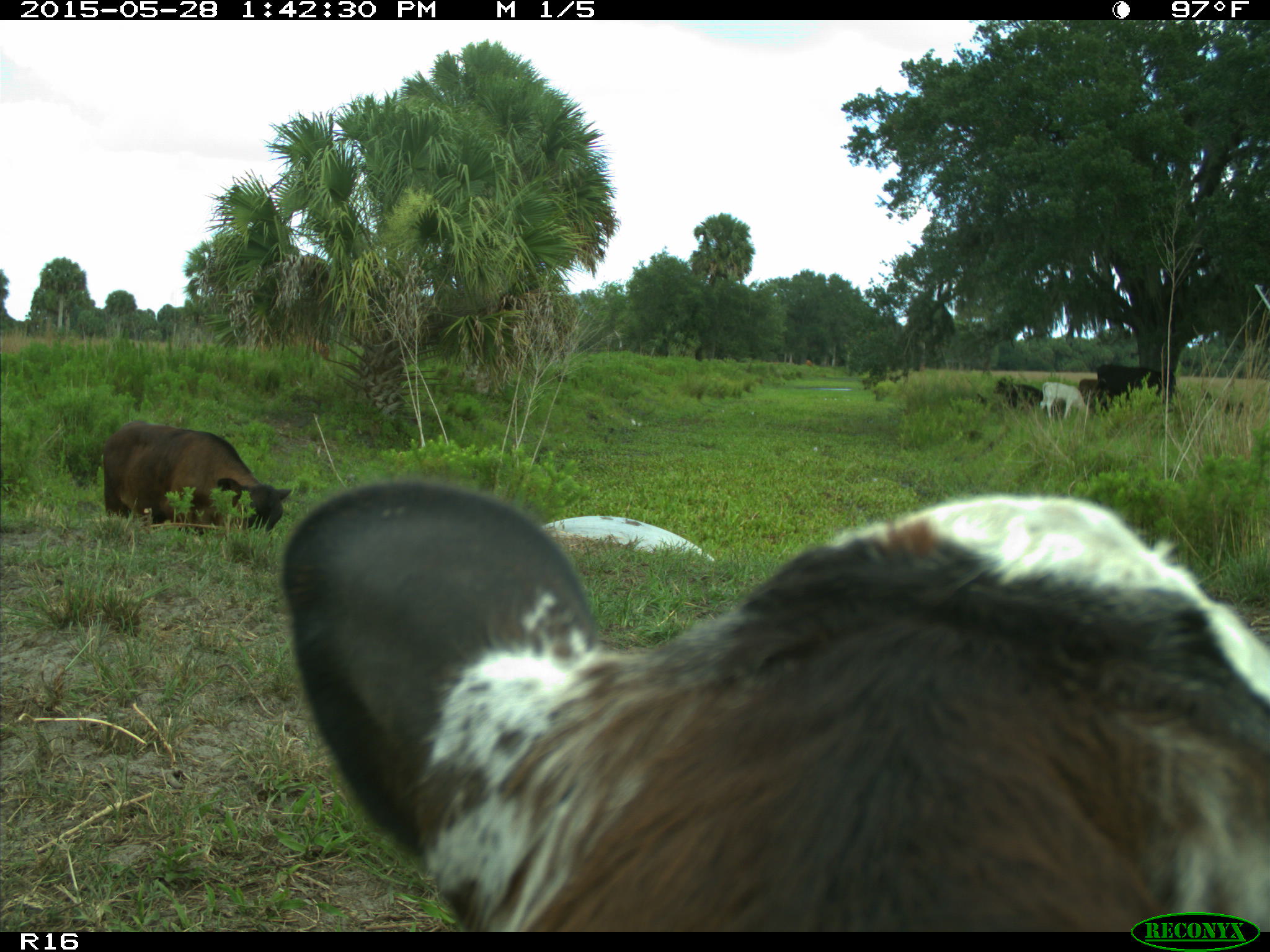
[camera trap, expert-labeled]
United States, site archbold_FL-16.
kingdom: Animalia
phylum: Chordata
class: Mammalia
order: Artiodactyla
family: Bovidae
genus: Bos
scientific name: Bos taurus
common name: domestic cow